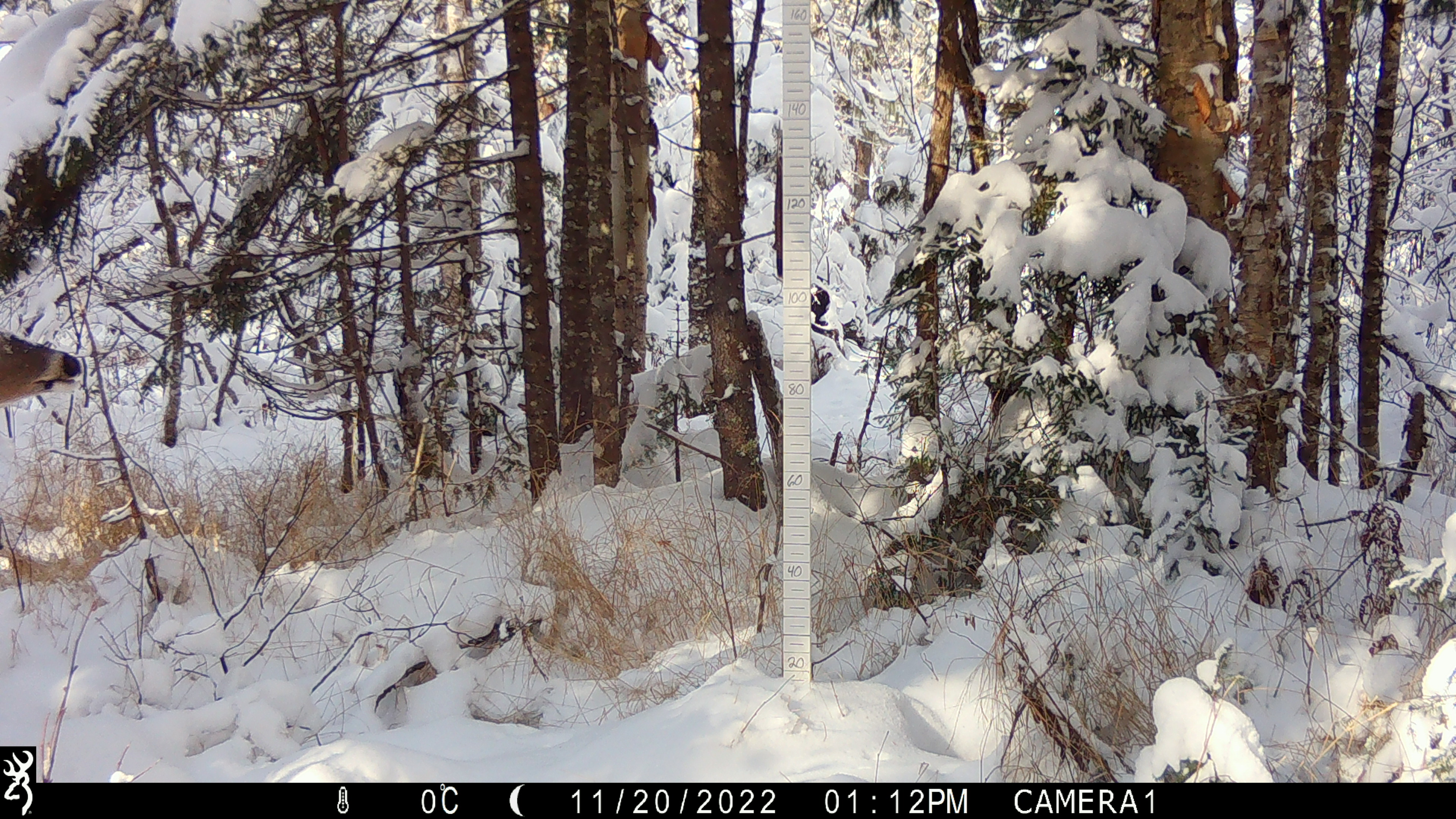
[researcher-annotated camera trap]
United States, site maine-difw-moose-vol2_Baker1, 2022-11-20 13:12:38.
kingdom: Animalia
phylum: Chordata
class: Mammalia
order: Artiodactyla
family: Cervidae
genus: Odocoileus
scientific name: Odocoileus virginianus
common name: white-tailed deer